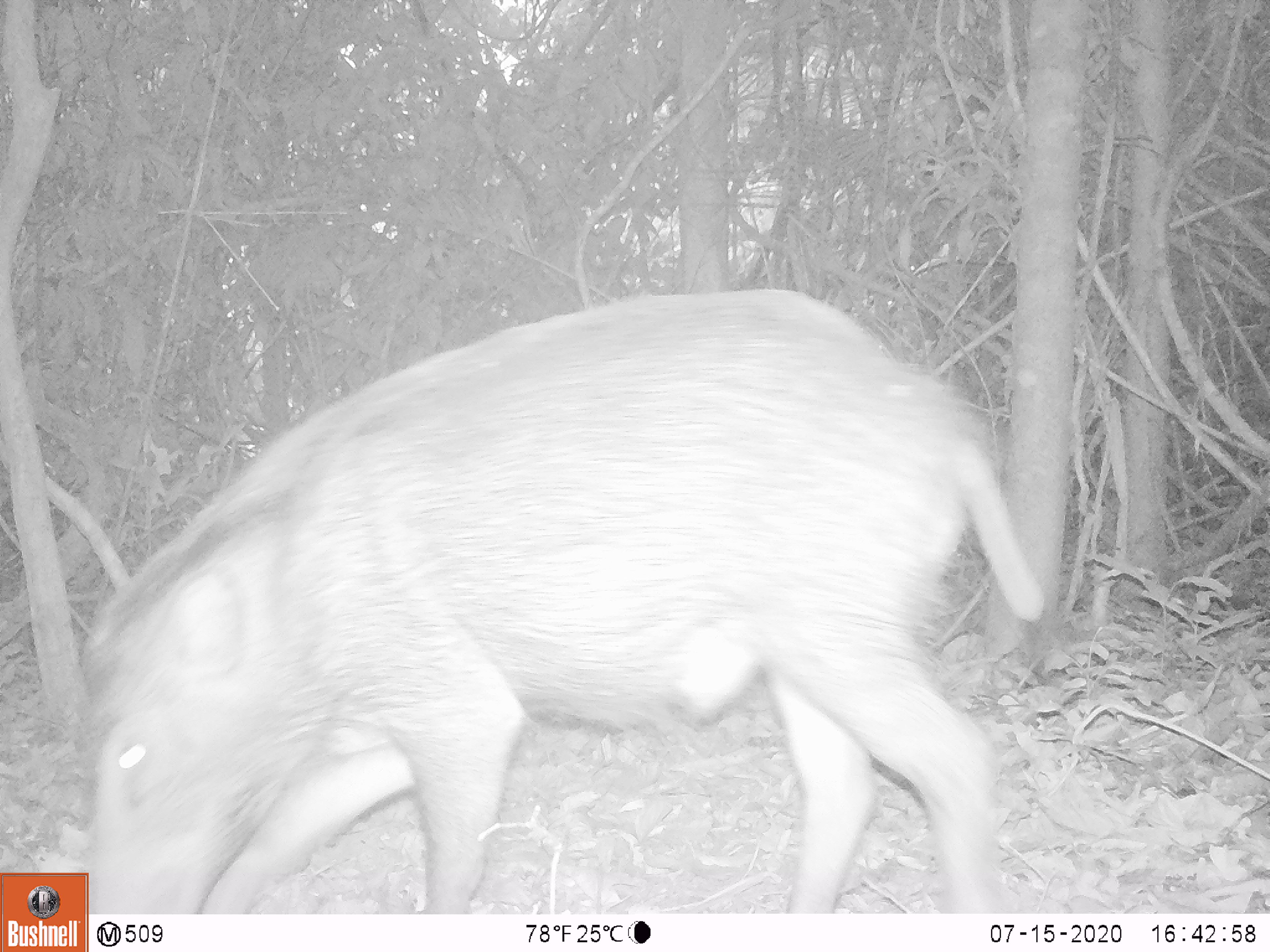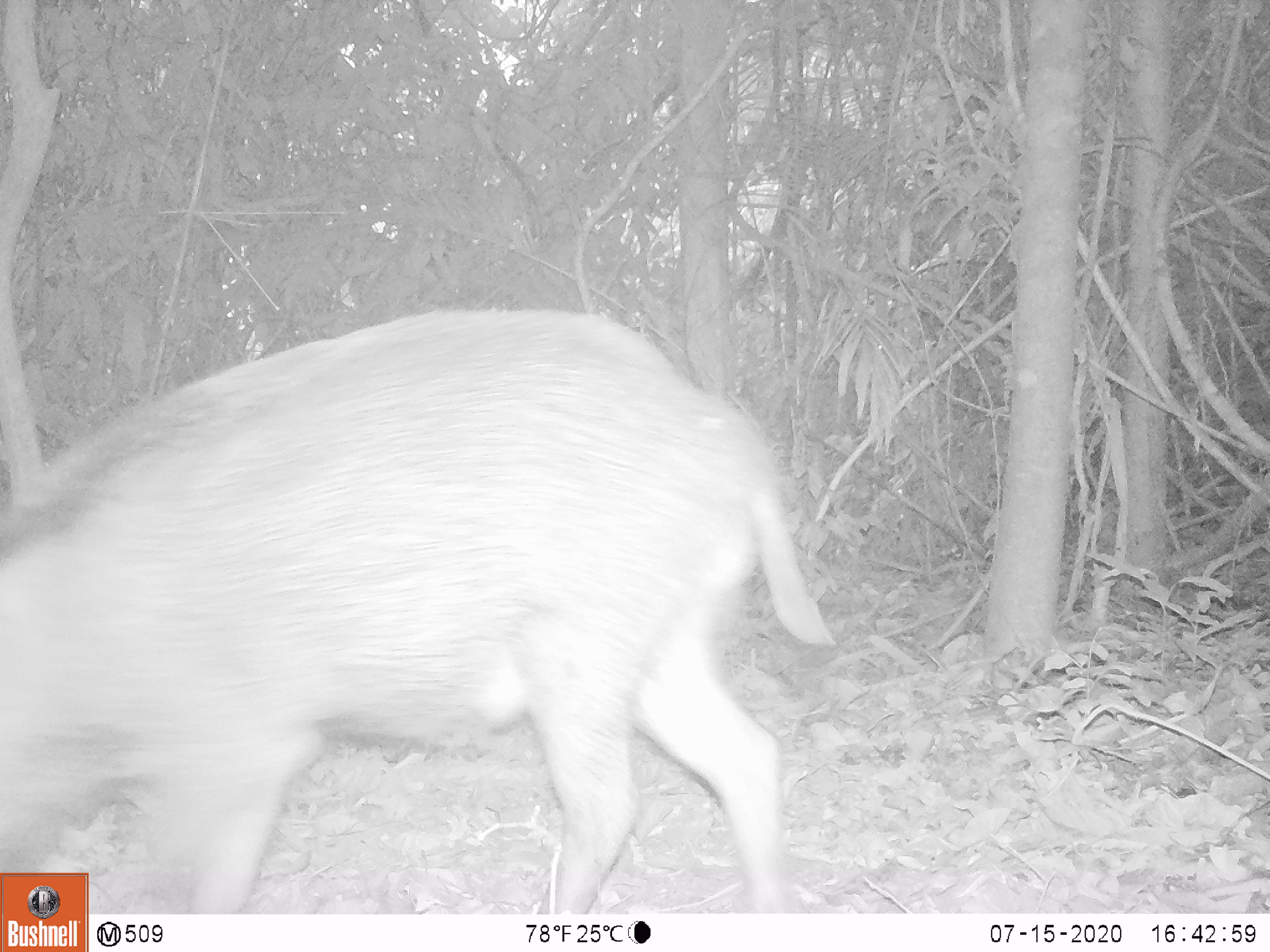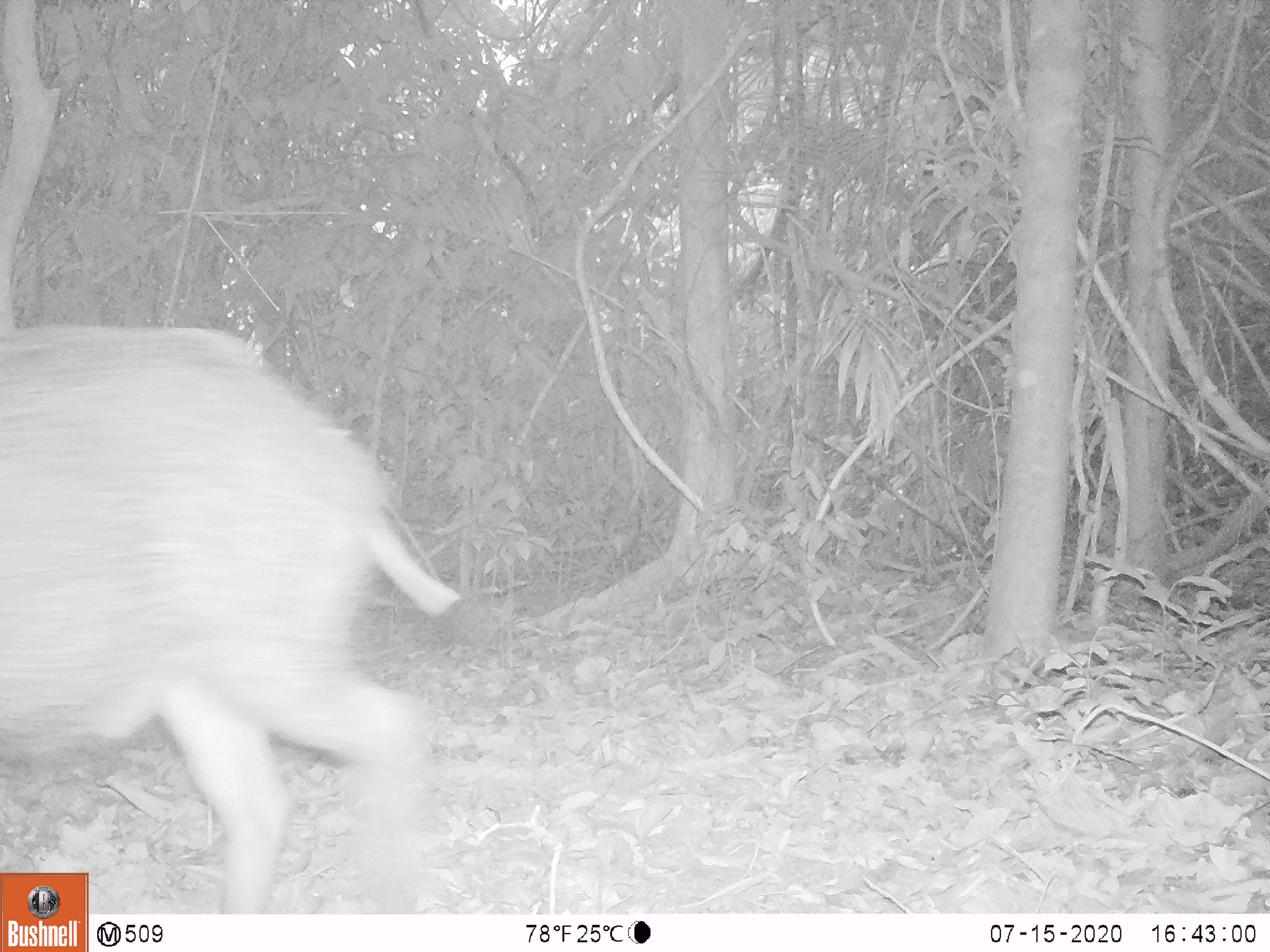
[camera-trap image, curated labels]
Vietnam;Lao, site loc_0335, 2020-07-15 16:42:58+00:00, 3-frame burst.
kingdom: Animalia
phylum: Chordata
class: Mammalia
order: Artiodactyla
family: Suidae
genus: Sus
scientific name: Sus scrofa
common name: eurasian wild pig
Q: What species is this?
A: Eurasian wild pig (Sus scrofa).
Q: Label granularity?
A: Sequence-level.